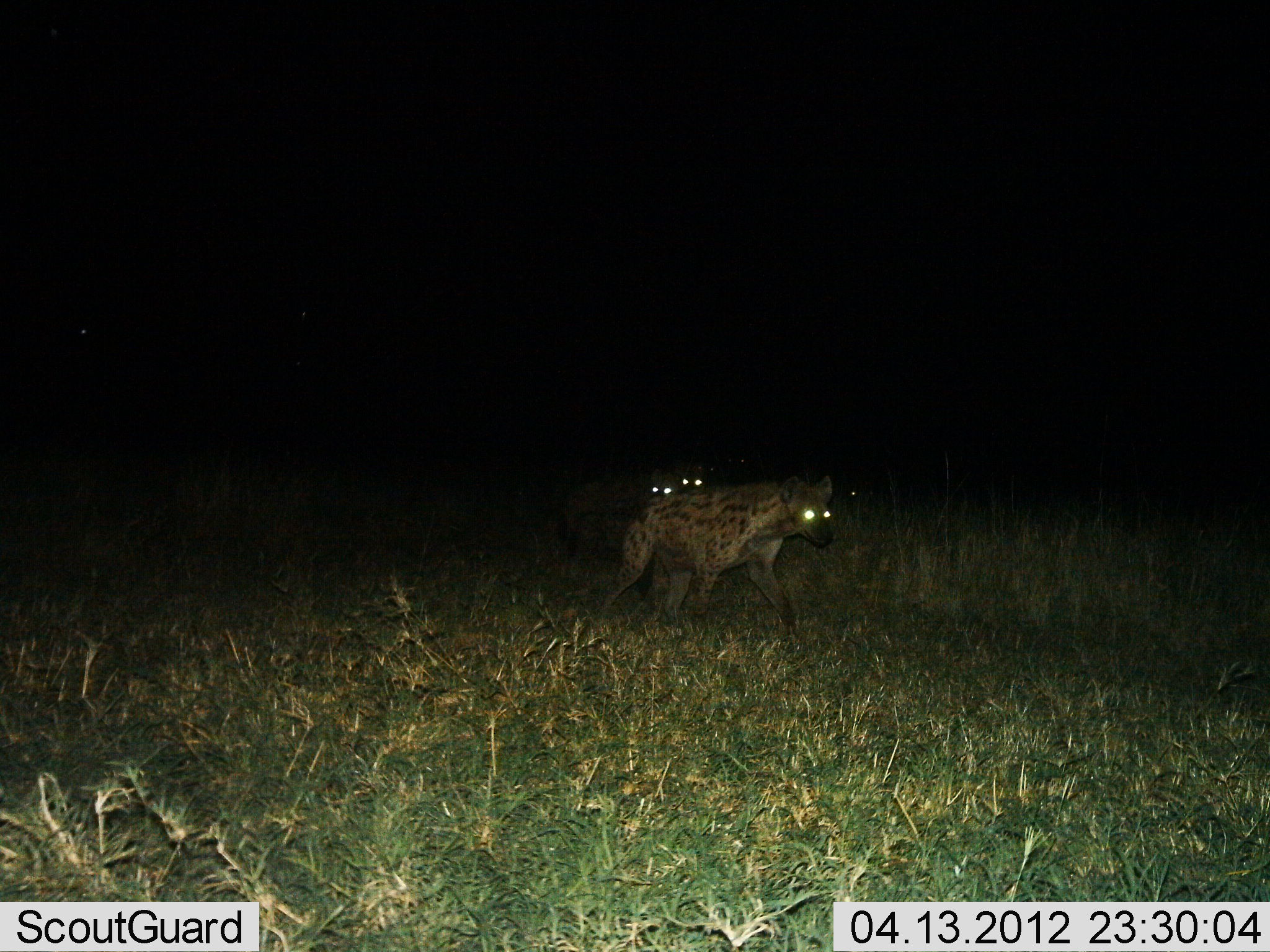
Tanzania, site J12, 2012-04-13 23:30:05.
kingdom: Animalia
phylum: Chordata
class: Mammalia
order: Carnivora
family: Hyaenidae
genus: Crocuta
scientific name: Crocuta crocuta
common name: spotted hyena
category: hyenaspotted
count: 3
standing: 15%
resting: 0%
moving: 85%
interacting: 0%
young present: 7%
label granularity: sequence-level